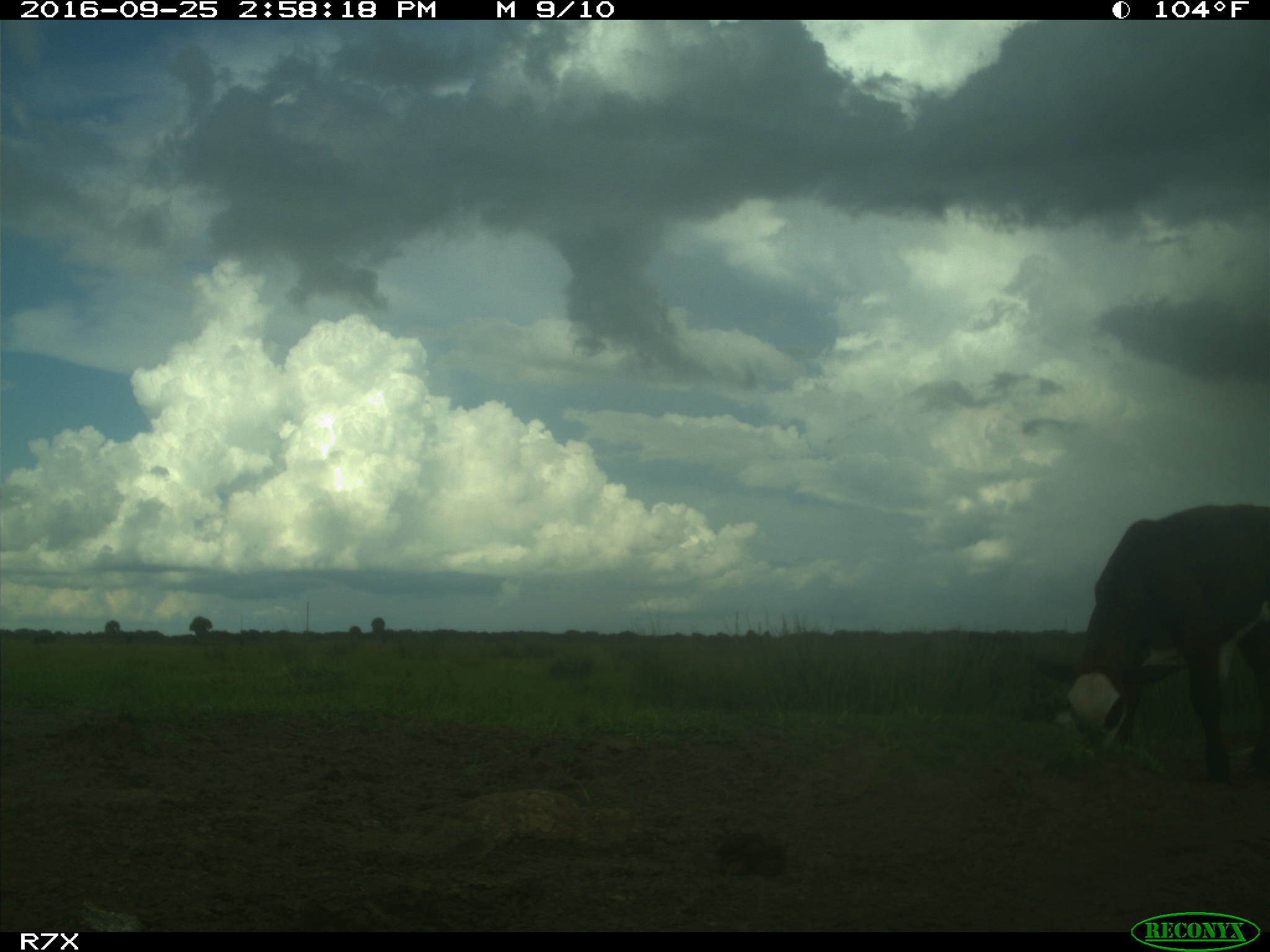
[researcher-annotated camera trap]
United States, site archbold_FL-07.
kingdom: Animalia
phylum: Chordata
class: Mammalia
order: Artiodactyla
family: Bovidae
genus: Bos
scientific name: Bos taurus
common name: domestic cow